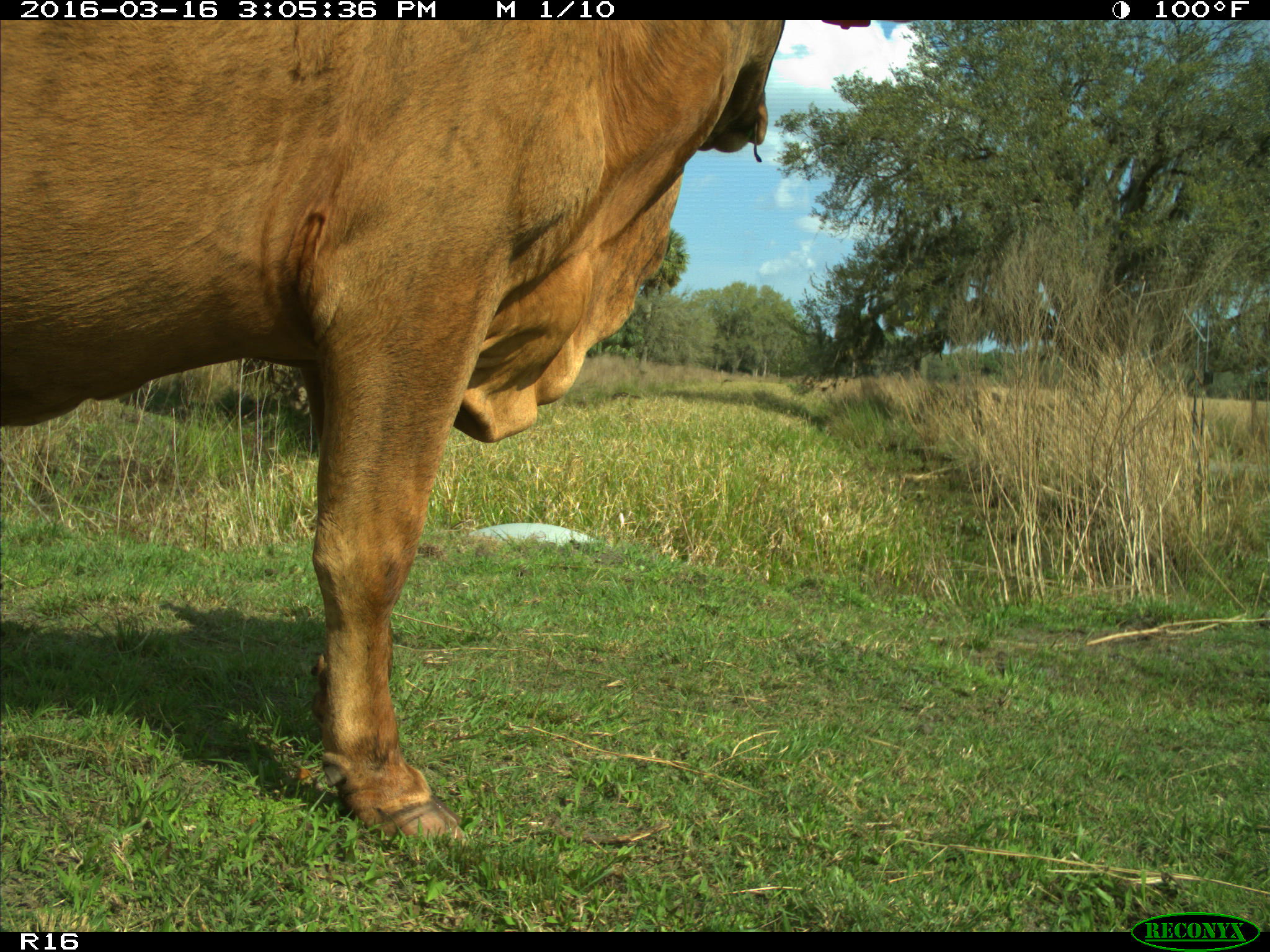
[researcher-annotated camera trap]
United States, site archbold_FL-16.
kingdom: Animalia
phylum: Chordata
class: Mammalia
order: Artiodactyla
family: Bovidae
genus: Bos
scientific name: Bos taurus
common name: domestic cow